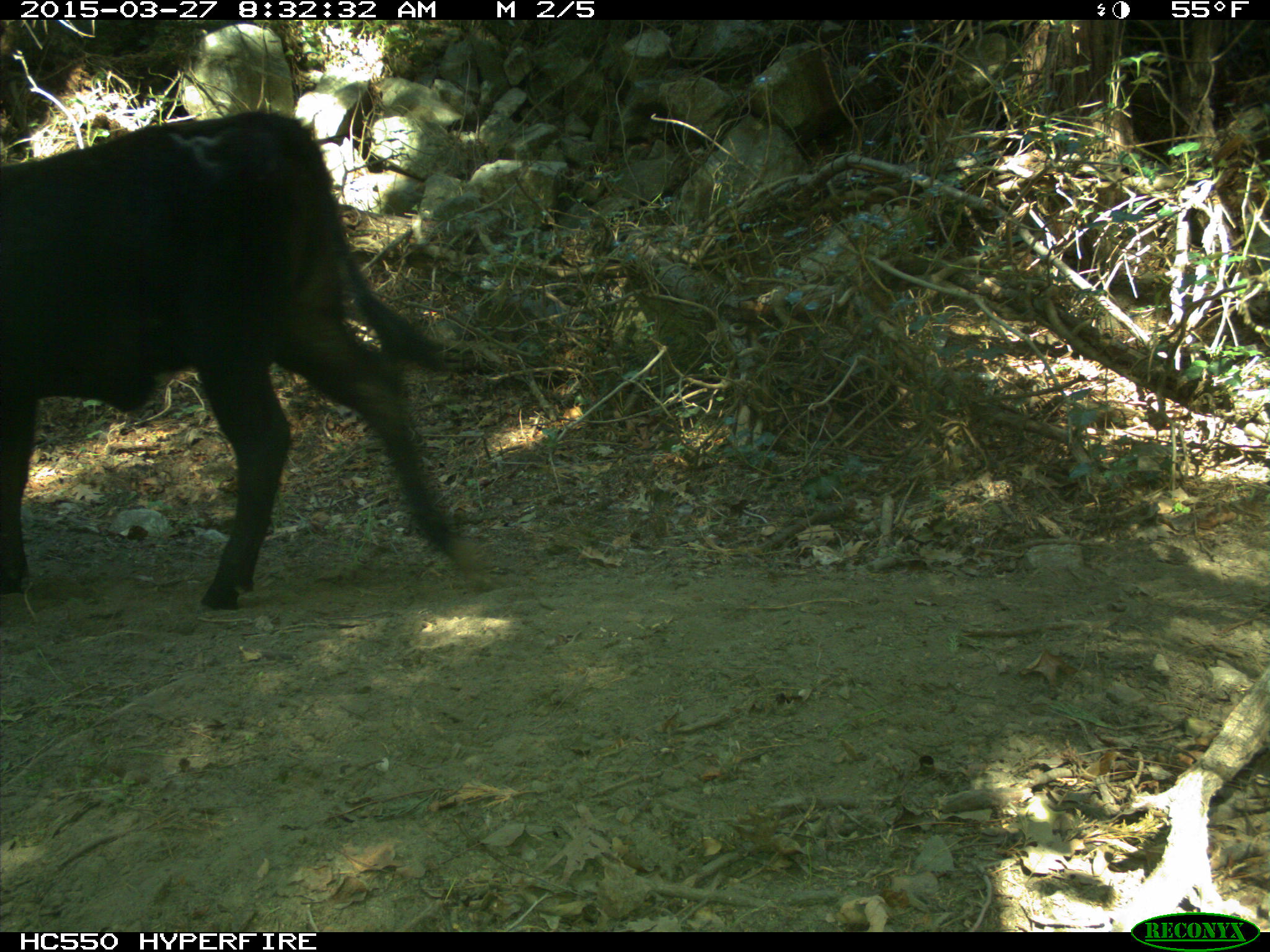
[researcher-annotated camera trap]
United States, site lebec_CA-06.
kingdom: Animalia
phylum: Chordata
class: Mammalia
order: Artiodactyla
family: Bovidae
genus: Bos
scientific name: Bos taurus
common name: domestic cow